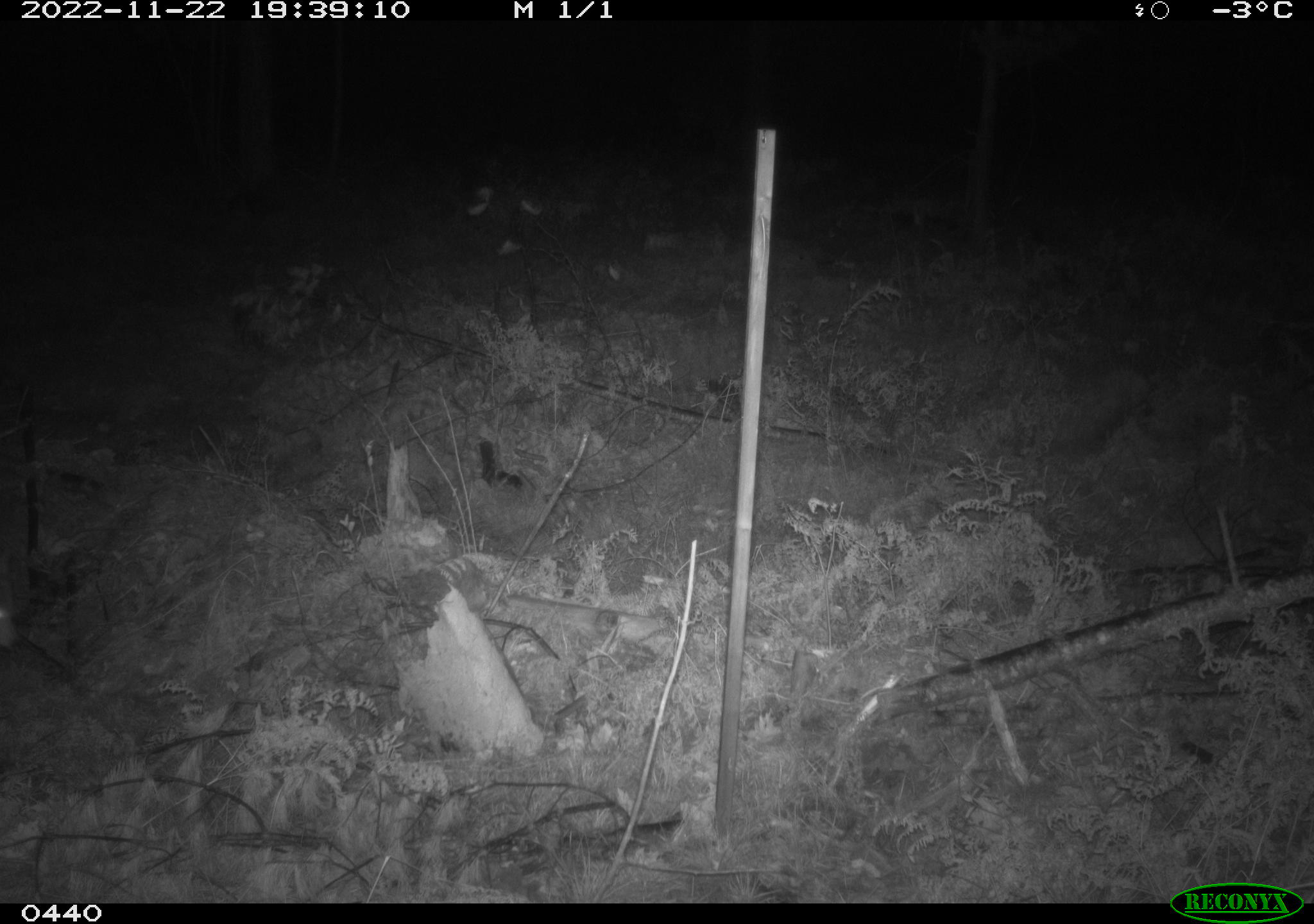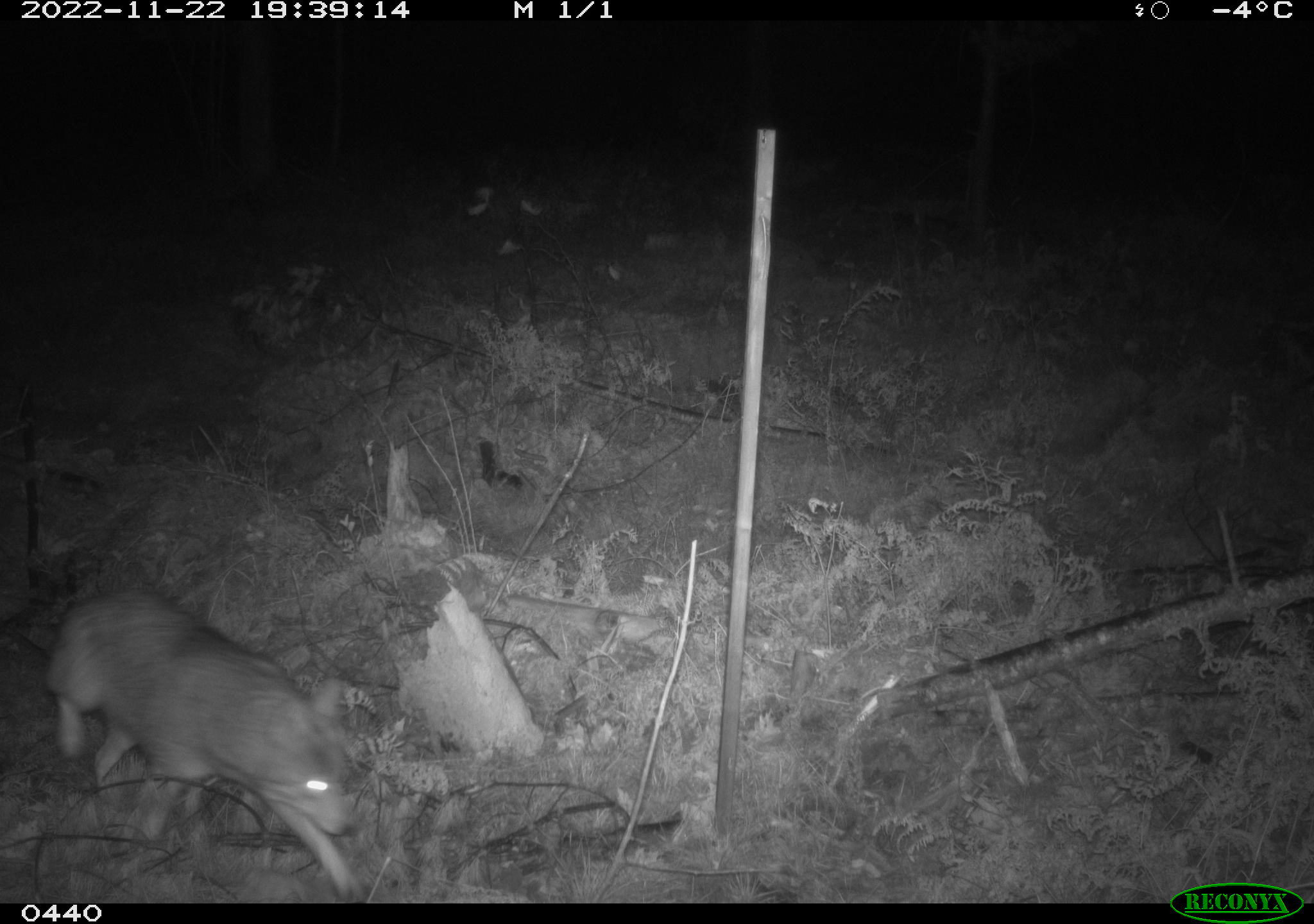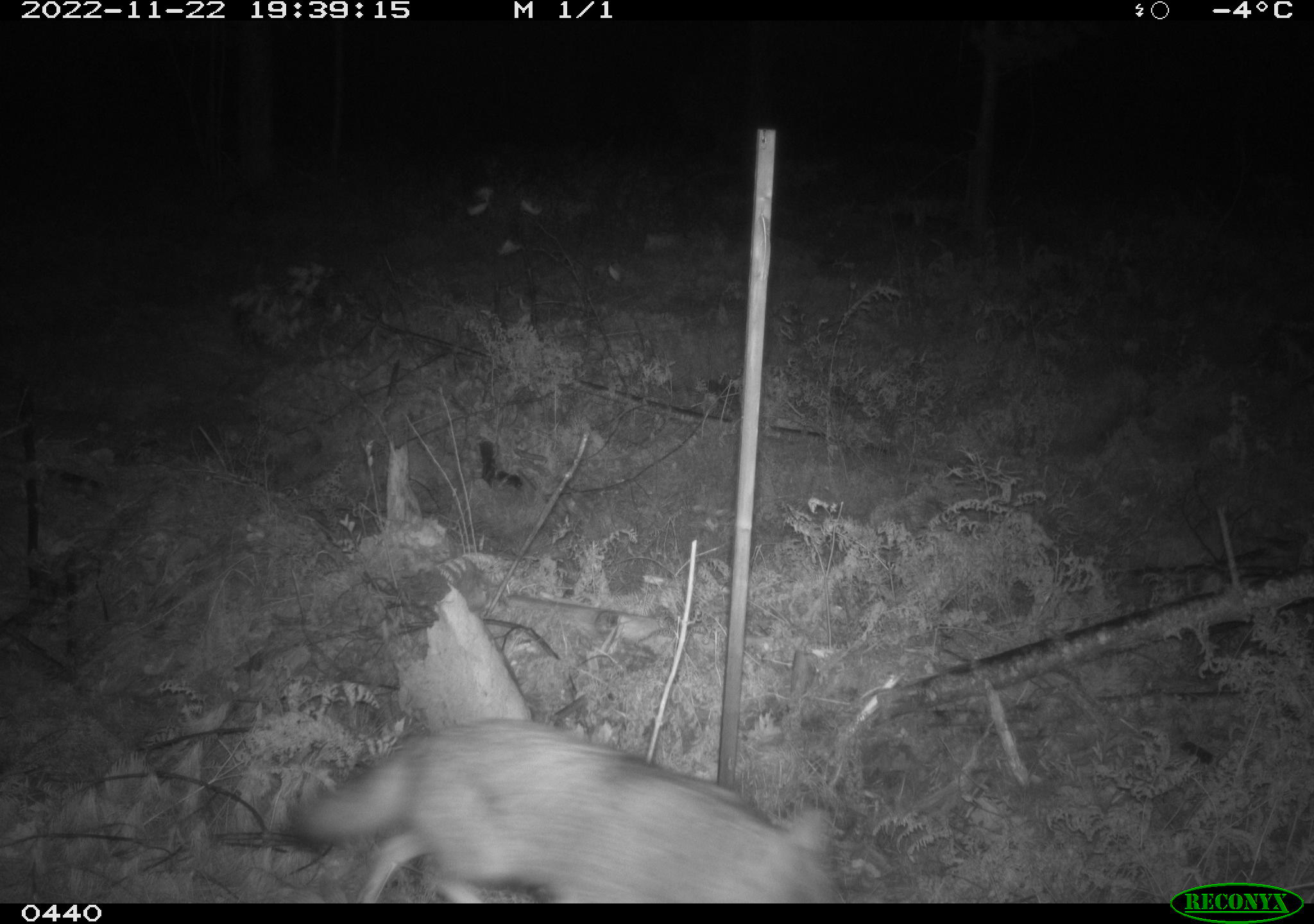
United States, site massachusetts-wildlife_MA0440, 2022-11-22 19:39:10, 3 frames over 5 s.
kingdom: Animalia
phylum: Chordata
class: Mammalia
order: Carnivora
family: Canidae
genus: Canis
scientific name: Canis latrans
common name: coyote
Coyote (Canis latrans).